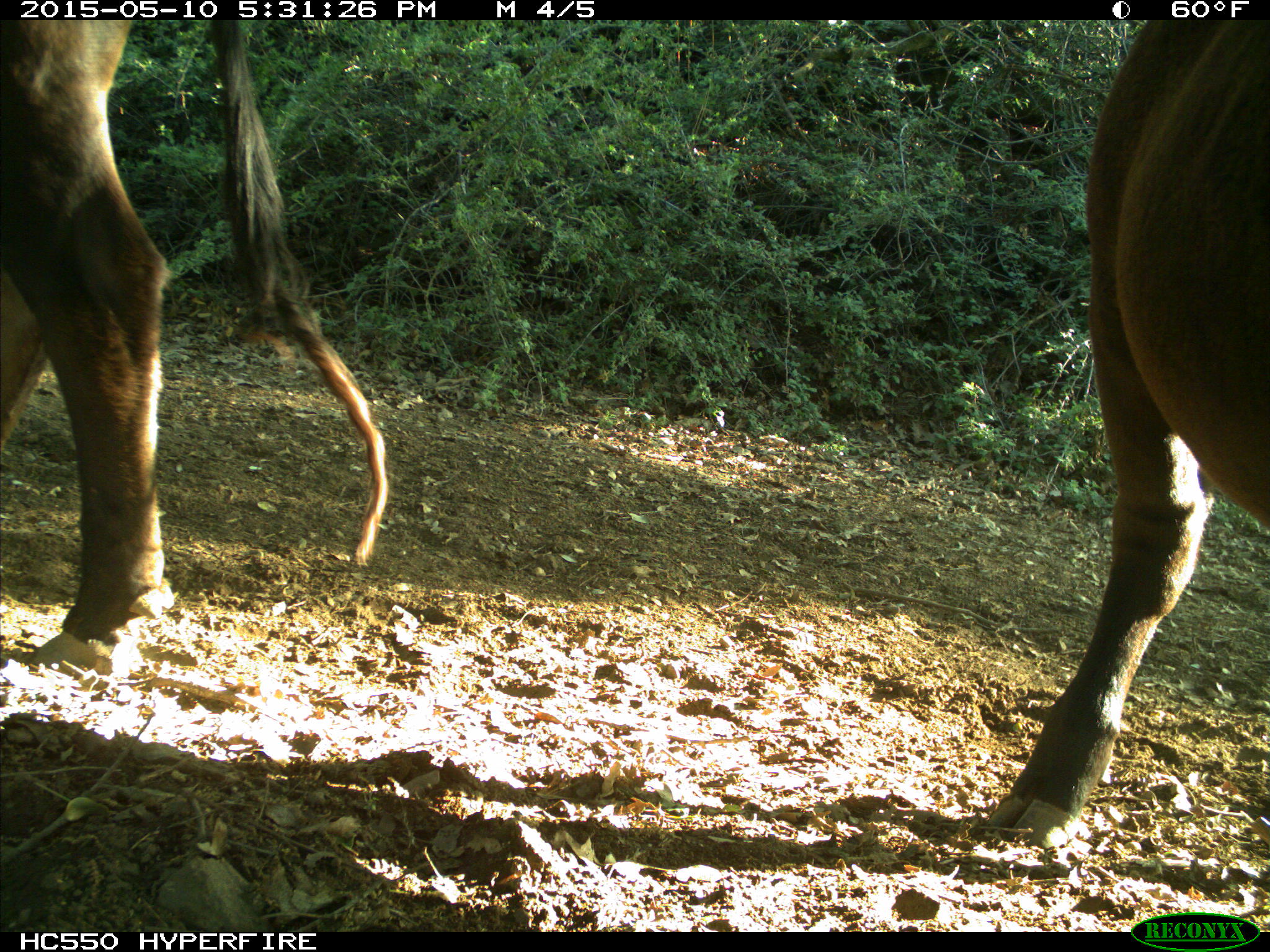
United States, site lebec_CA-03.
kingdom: Animalia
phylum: Chordata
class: Mammalia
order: Artiodactyla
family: Bovidae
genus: Bos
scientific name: Bos taurus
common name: domestic cow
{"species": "Bos taurus (domestic cow)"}